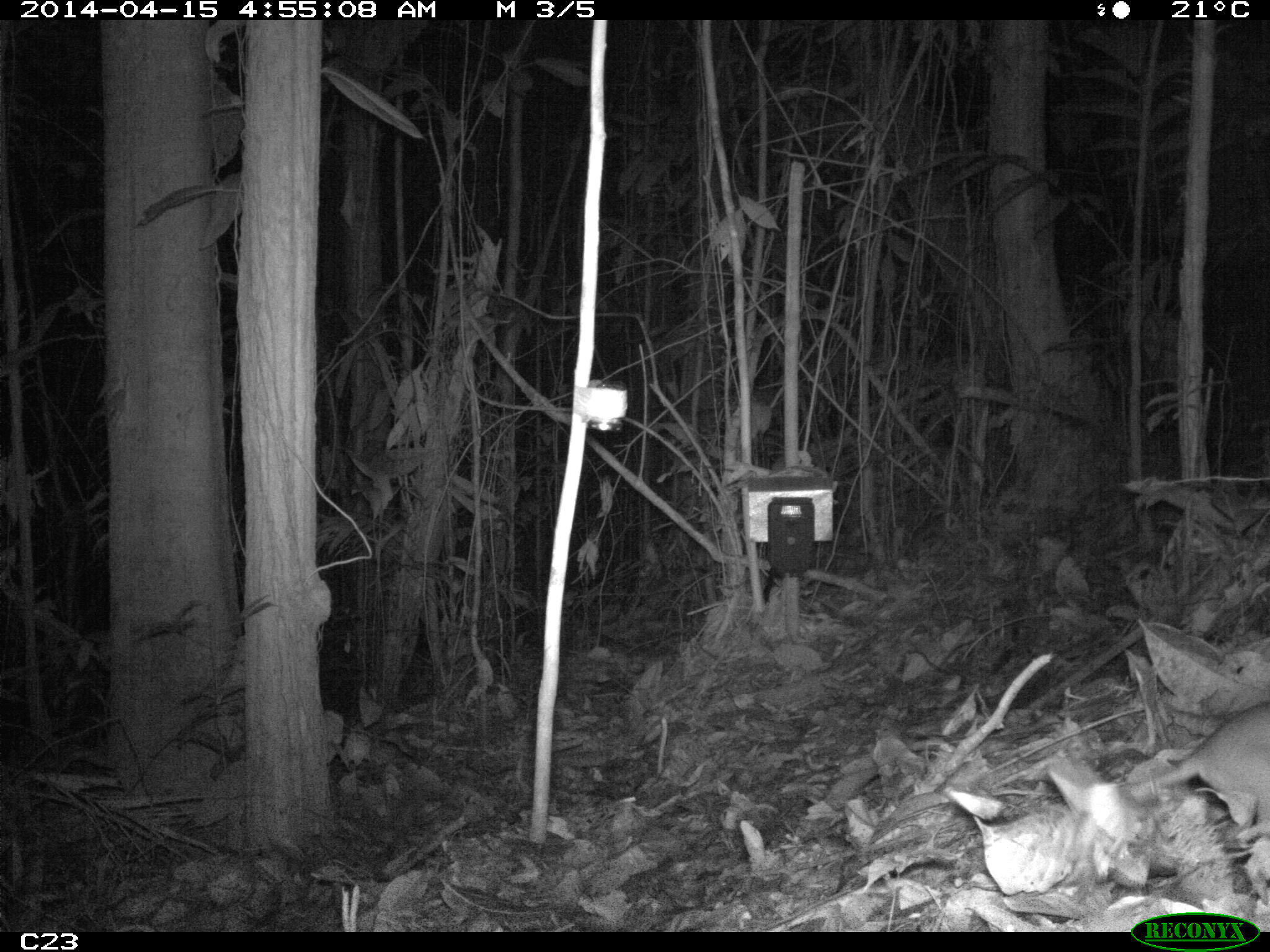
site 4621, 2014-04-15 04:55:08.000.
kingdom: Animalia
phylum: Chordata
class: Mammalia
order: Didelphimorphia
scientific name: Didelphimorphia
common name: opossum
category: unknown opossum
Unknown opossum (opossum) (Didelphimorphia), count 1, age adult.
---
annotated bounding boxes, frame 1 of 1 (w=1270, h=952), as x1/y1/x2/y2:
unknown opossum: 1128/697/1270/836